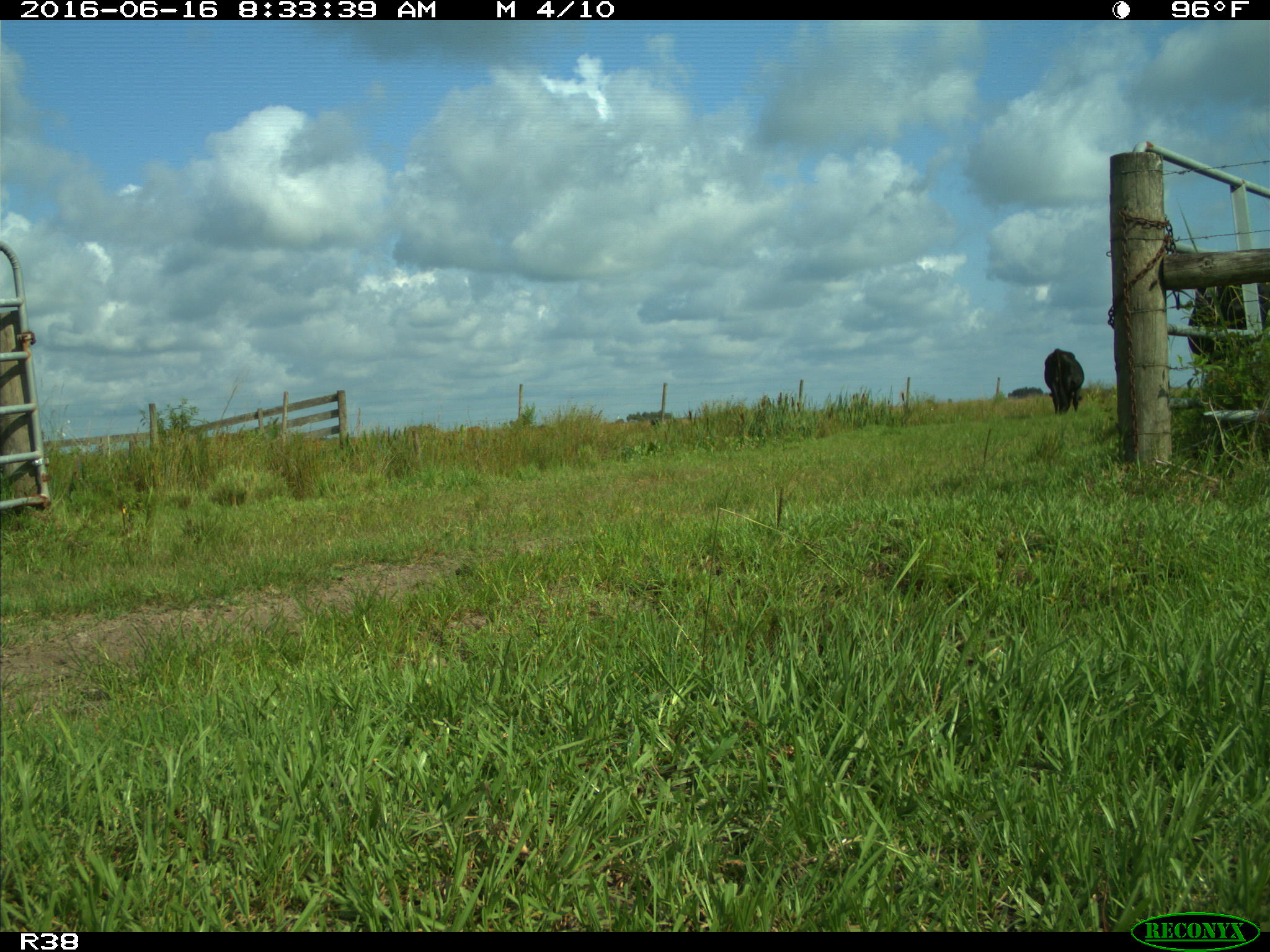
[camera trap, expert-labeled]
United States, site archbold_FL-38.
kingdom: Animalia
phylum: Chordata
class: Mammalia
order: Artiodactyla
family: Bovidae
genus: Bos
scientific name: Bos taurus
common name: domestic cow